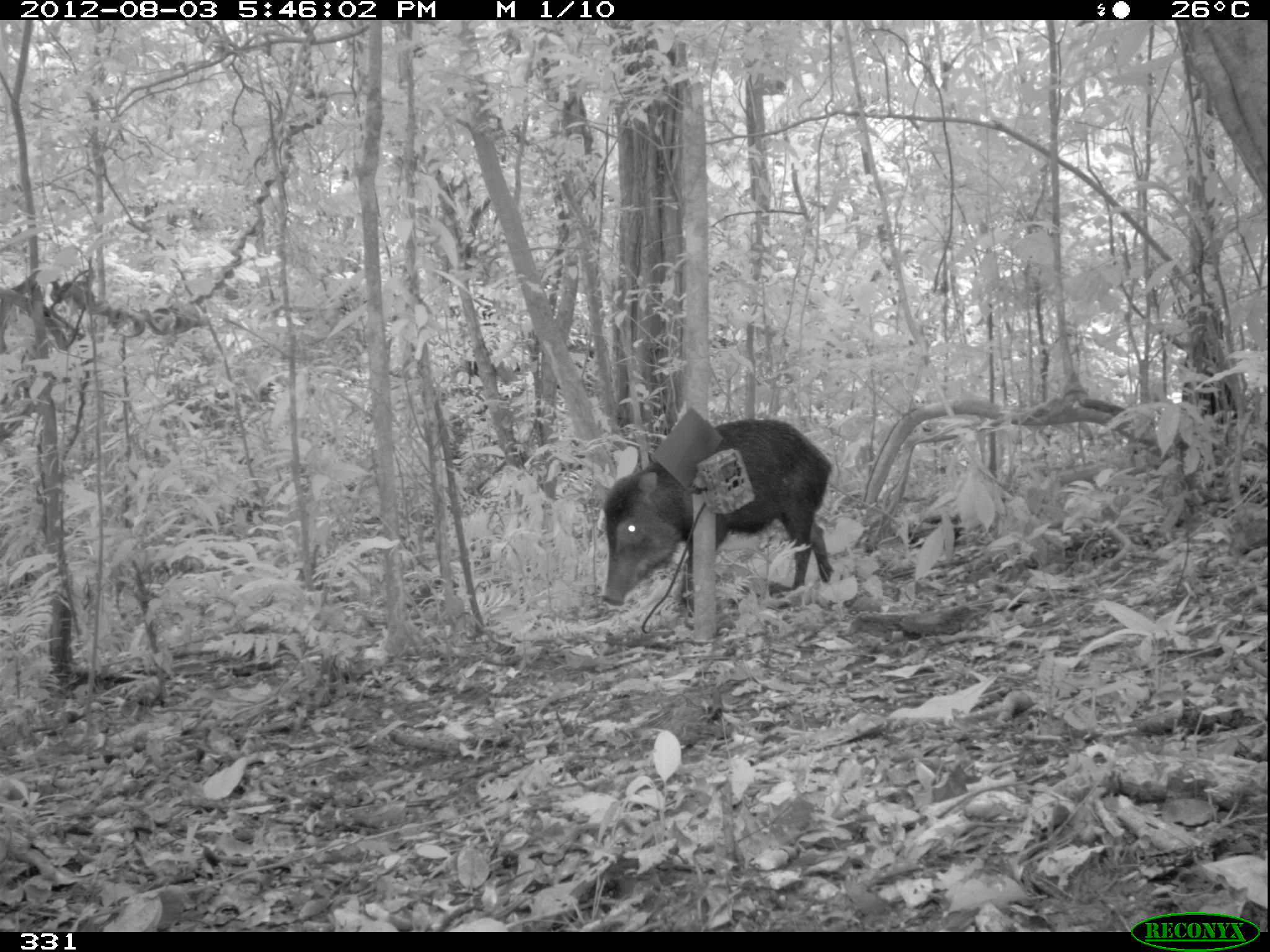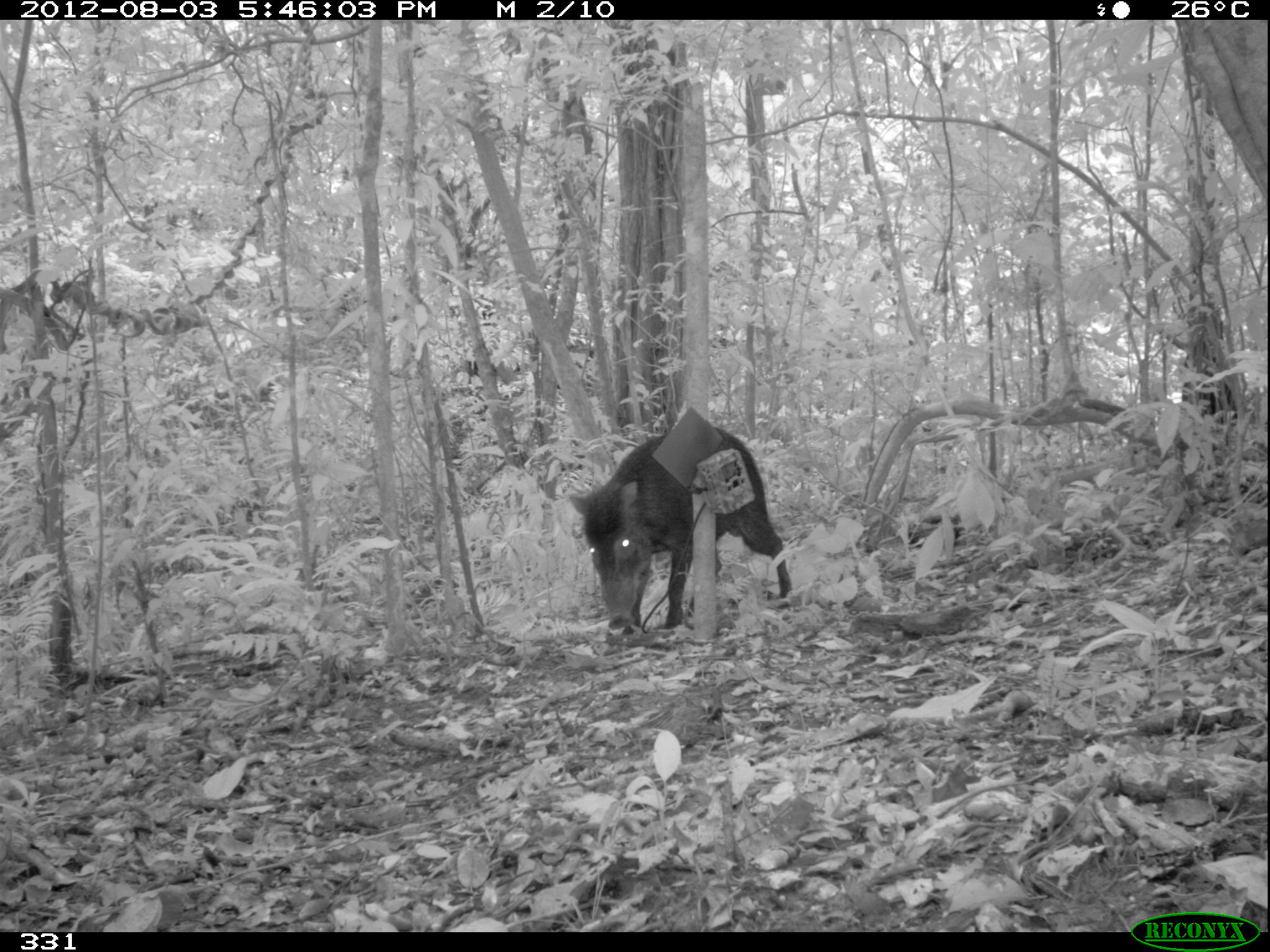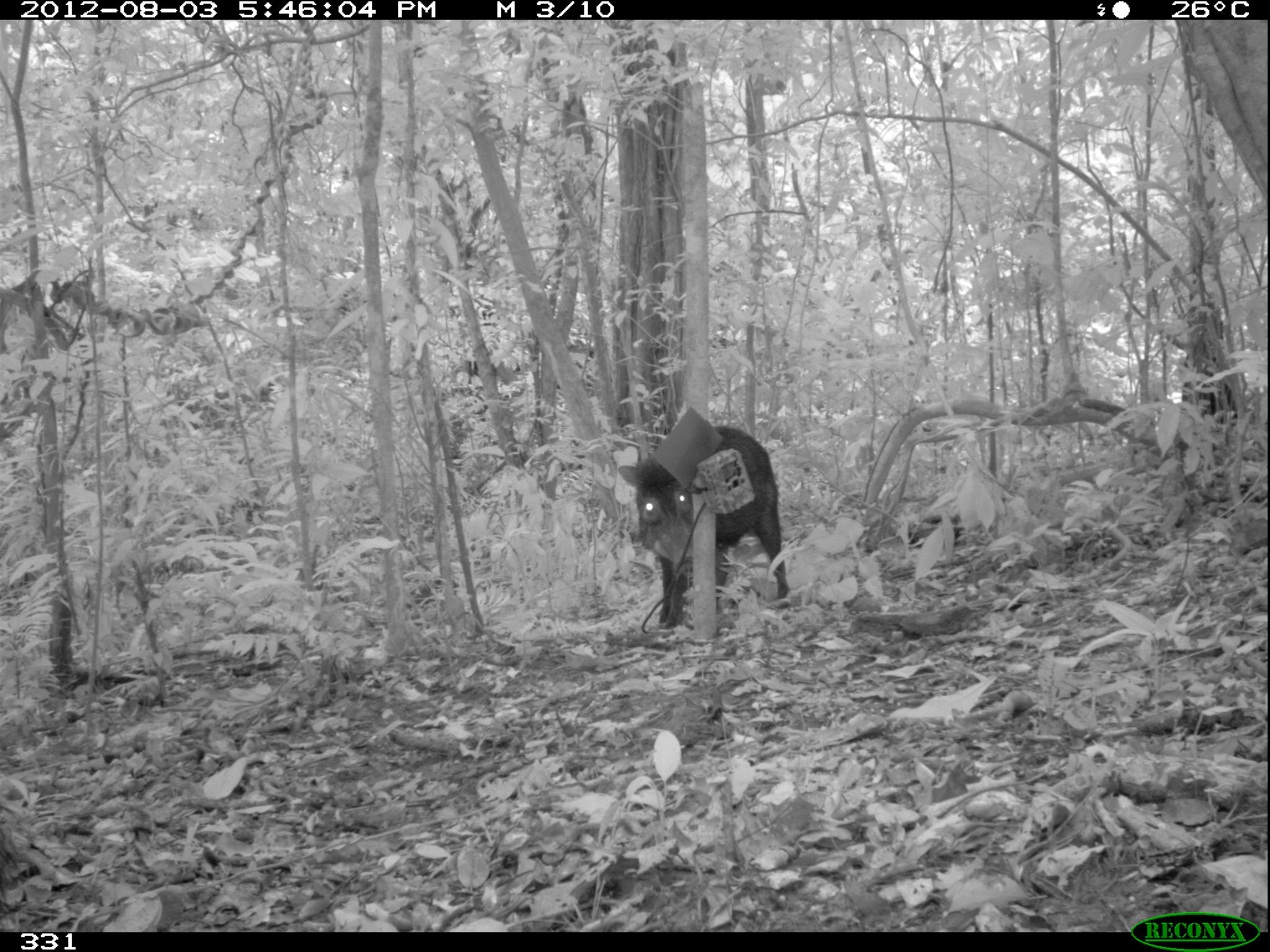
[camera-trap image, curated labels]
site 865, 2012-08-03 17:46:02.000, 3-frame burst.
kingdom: Animalia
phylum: Chordata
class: Mammalia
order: Artiodactyla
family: Tayassuidae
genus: Tayassu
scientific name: Tayassu pecari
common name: white-lipped peccary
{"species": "Tayassu pecari (white-lipped peccary)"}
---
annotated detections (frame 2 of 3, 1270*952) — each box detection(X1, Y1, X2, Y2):
tayassu pecari: detection(567, 424, 795, 638)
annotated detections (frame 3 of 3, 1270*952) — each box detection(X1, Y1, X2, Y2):
tayassu pecari: detection(617, 423, 789, 629)